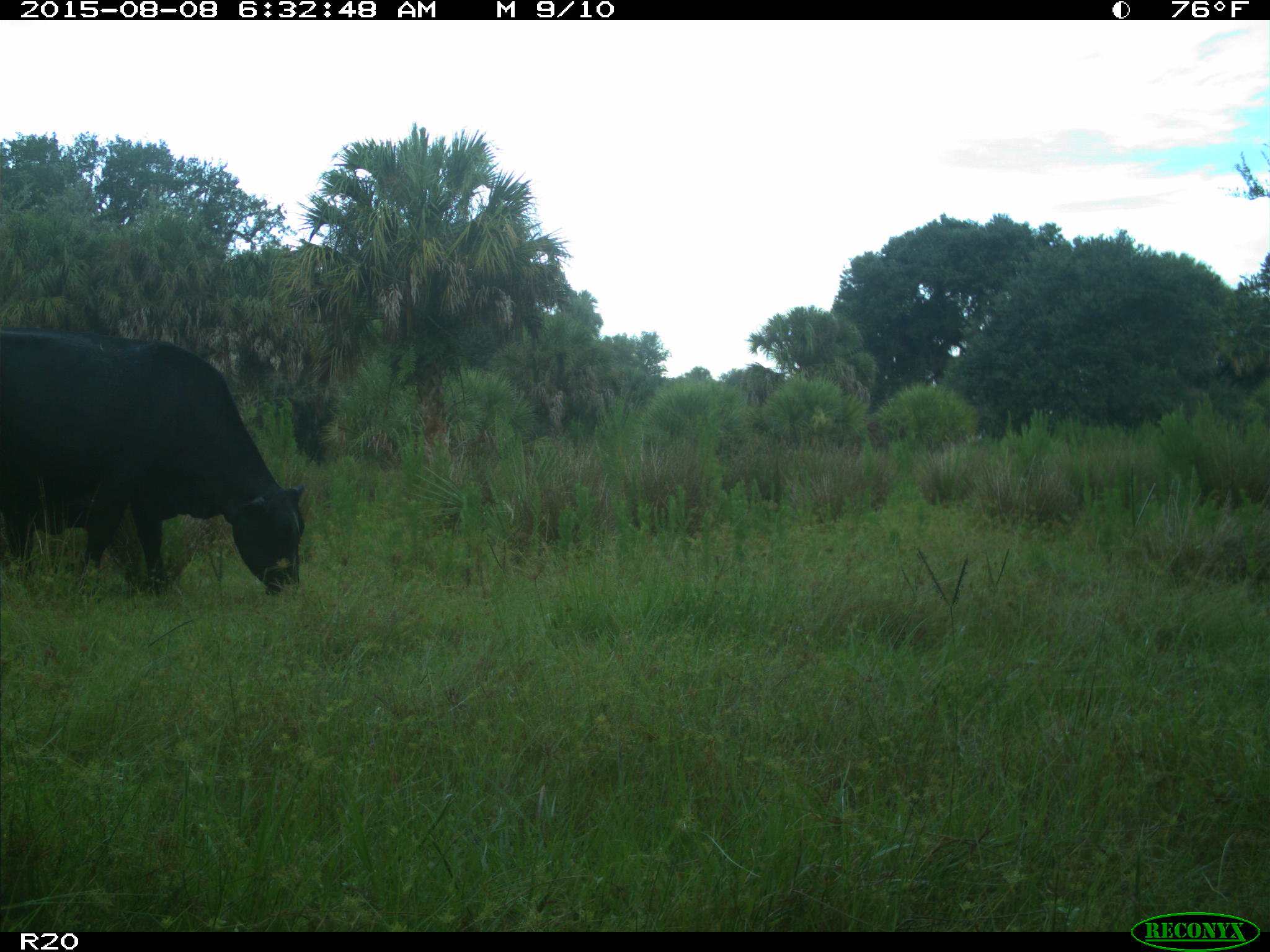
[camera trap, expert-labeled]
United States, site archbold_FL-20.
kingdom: Animalia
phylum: Chordata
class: Mammalia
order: Artiodactyla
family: Bovidae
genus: Bos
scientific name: Bos taurus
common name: domestic cow